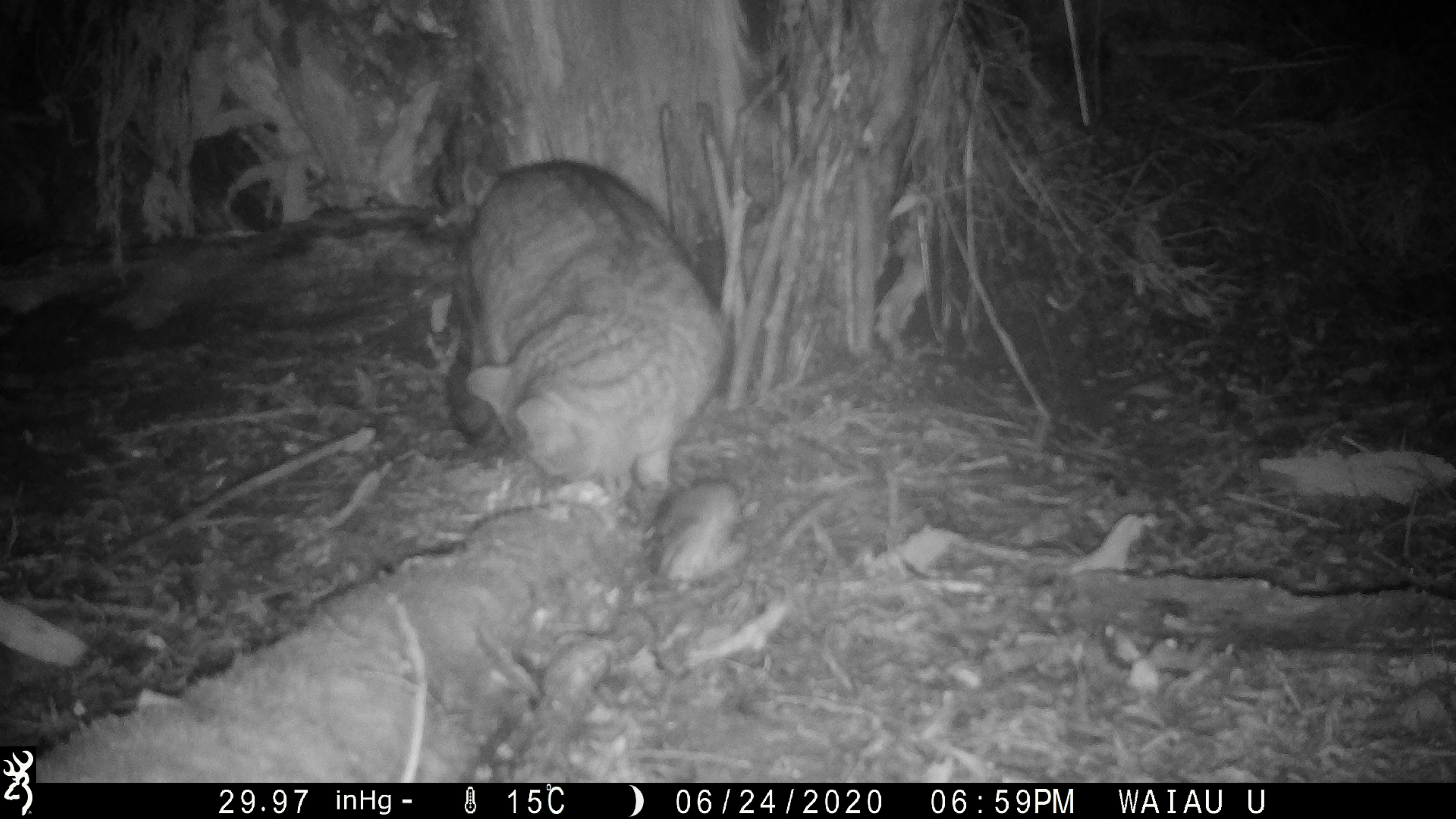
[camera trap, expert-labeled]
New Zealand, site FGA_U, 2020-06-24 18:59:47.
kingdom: Animalia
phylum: Chordata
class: Mammalia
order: Carnivora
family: Felidae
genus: Felis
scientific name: Felis catus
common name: domestic cat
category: cat